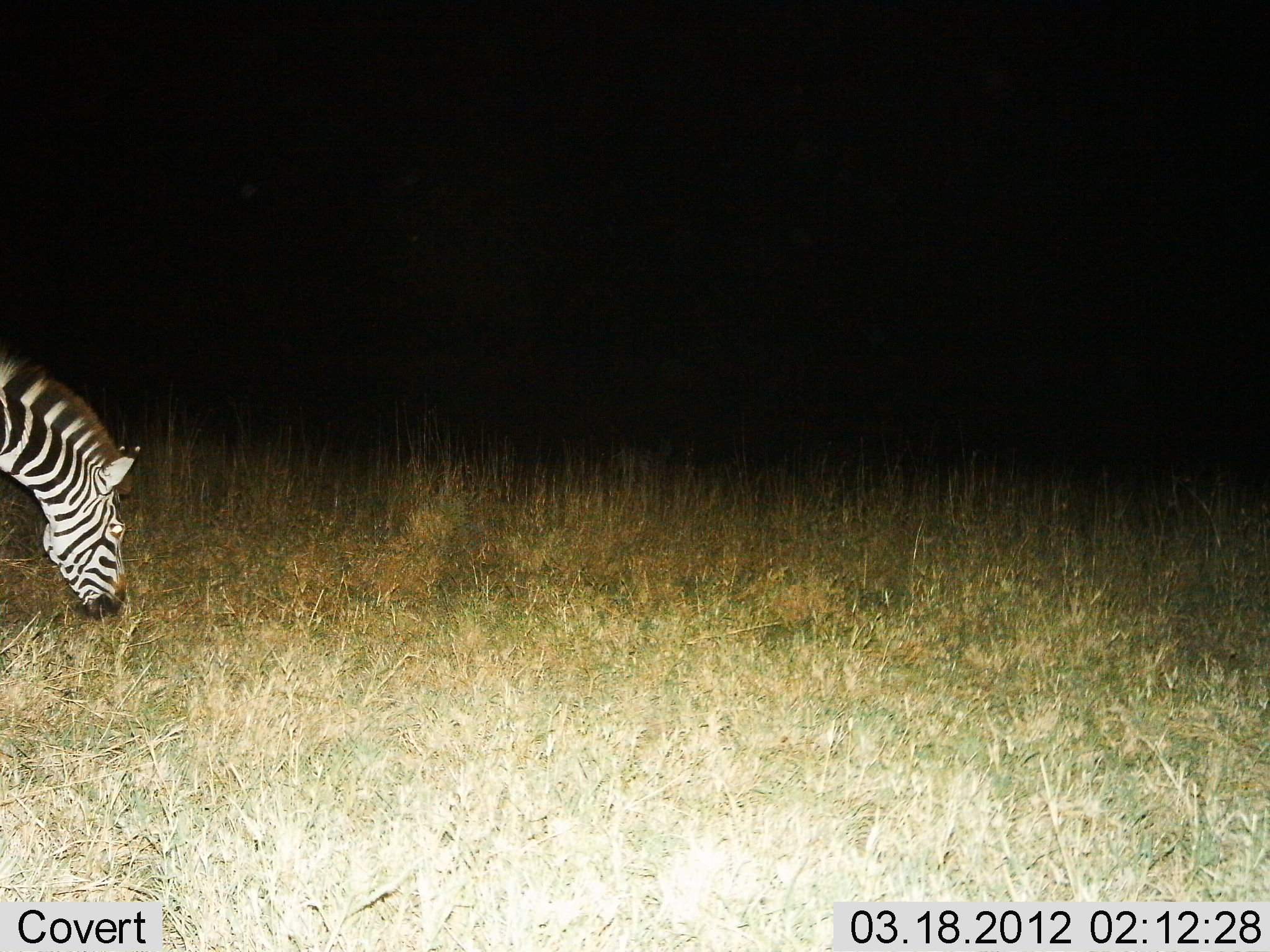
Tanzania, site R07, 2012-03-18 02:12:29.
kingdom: Animalia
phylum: Chordata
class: Mammalia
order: Perissodactyla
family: Equidae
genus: Equus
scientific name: Equus quagga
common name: plains zebra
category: zebra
Zebra (plains zebra) (Equus quagga), count 1. Behavior (volunteer vote fractions): standing 27%, resting 0%, moving 5%, interacting 0%. Young present (vote fraction): 0%. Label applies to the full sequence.